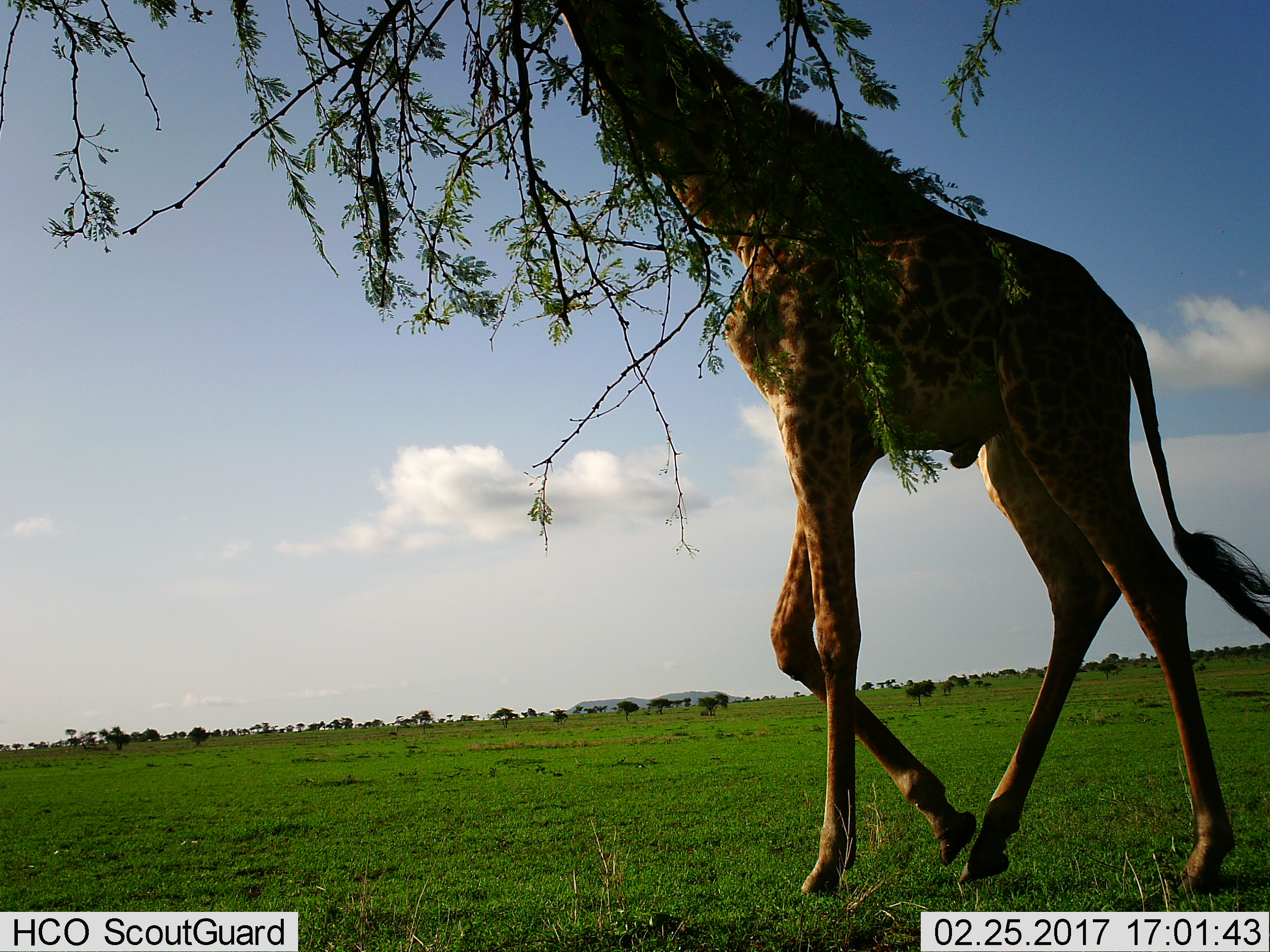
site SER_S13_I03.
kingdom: Animalia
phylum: Chordata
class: Mammalia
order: Artiodactyla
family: Giraffidae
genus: Giraffa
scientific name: Giraffa camelopardalis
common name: giraffe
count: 1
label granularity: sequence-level